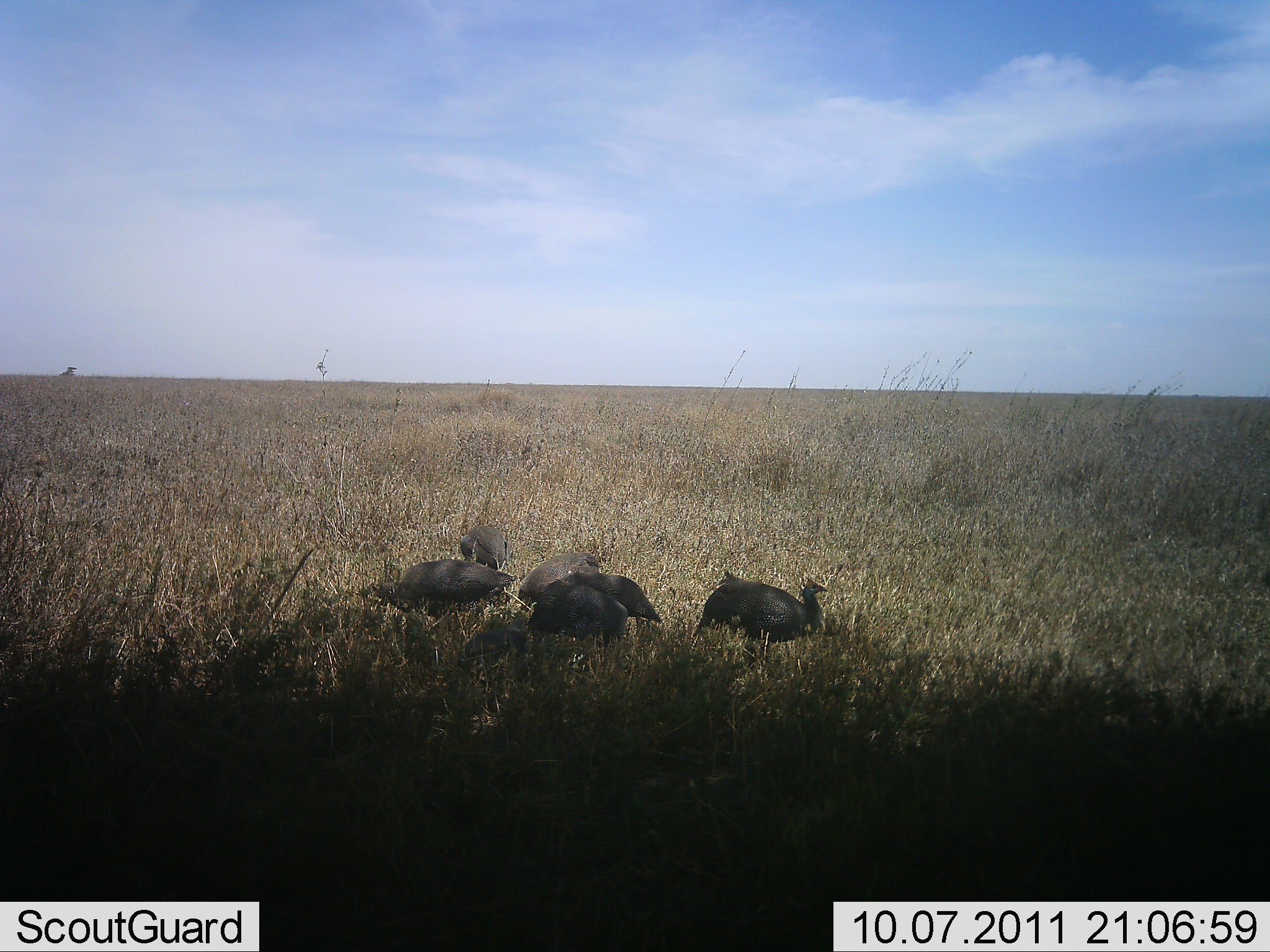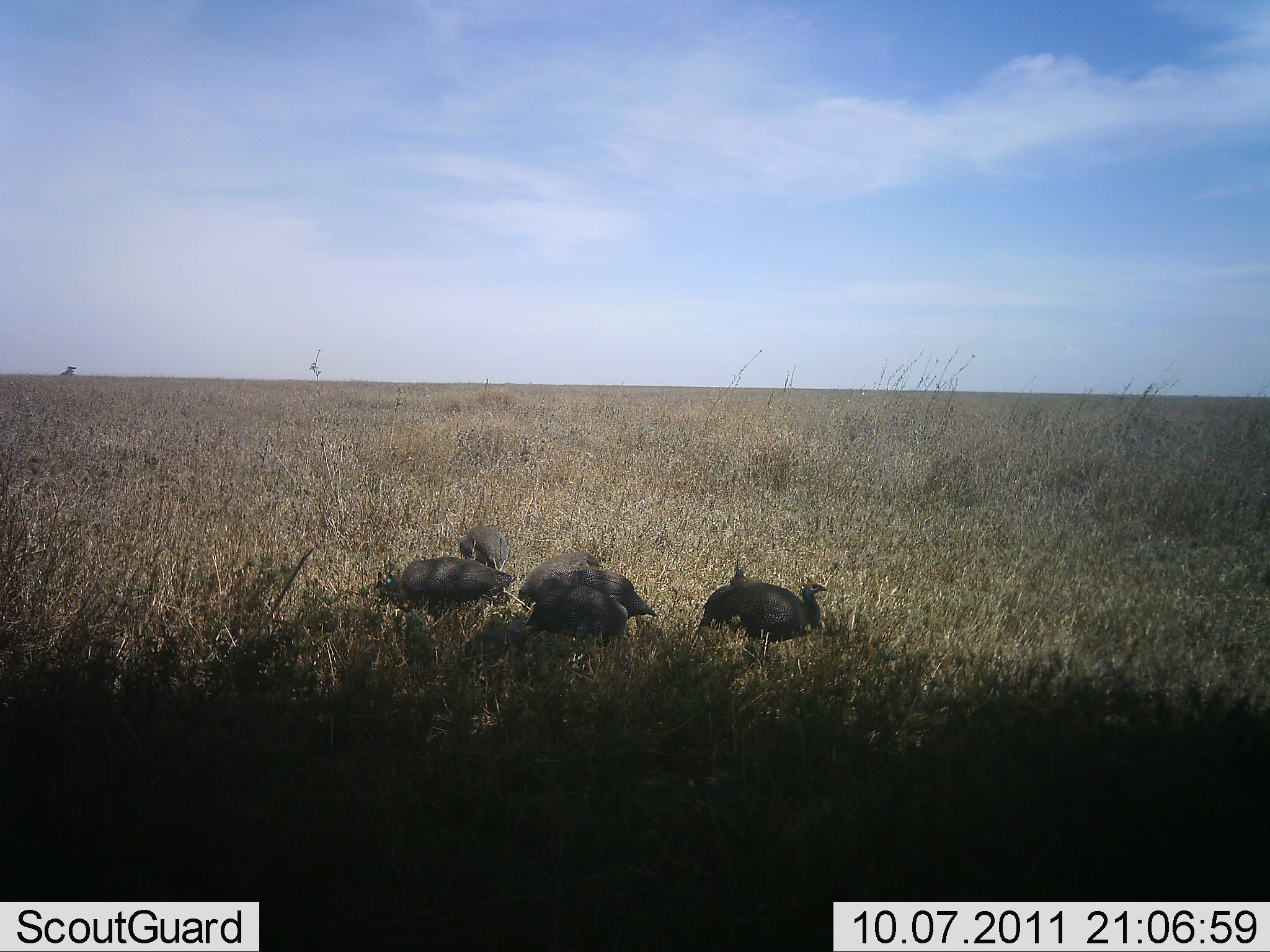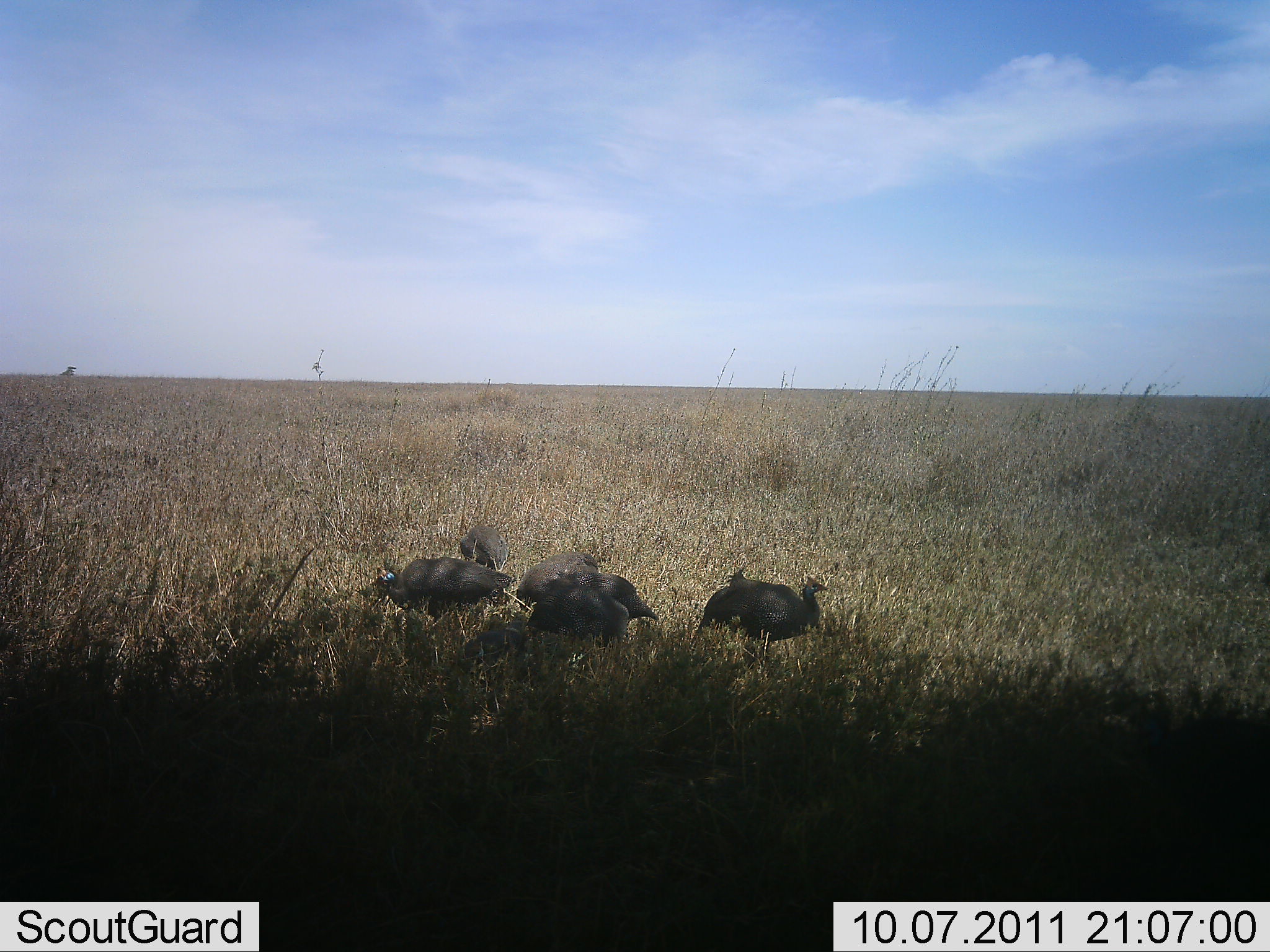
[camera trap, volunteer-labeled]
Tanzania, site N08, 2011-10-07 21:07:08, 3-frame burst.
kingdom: Animalia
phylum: Chordata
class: Aves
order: Galliformes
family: Numididae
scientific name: Numididae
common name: guinea fowl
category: guineafowl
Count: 6.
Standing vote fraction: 57%.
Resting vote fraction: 0%.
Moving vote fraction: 29%.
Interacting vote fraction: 0%.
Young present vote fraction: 0%.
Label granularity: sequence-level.